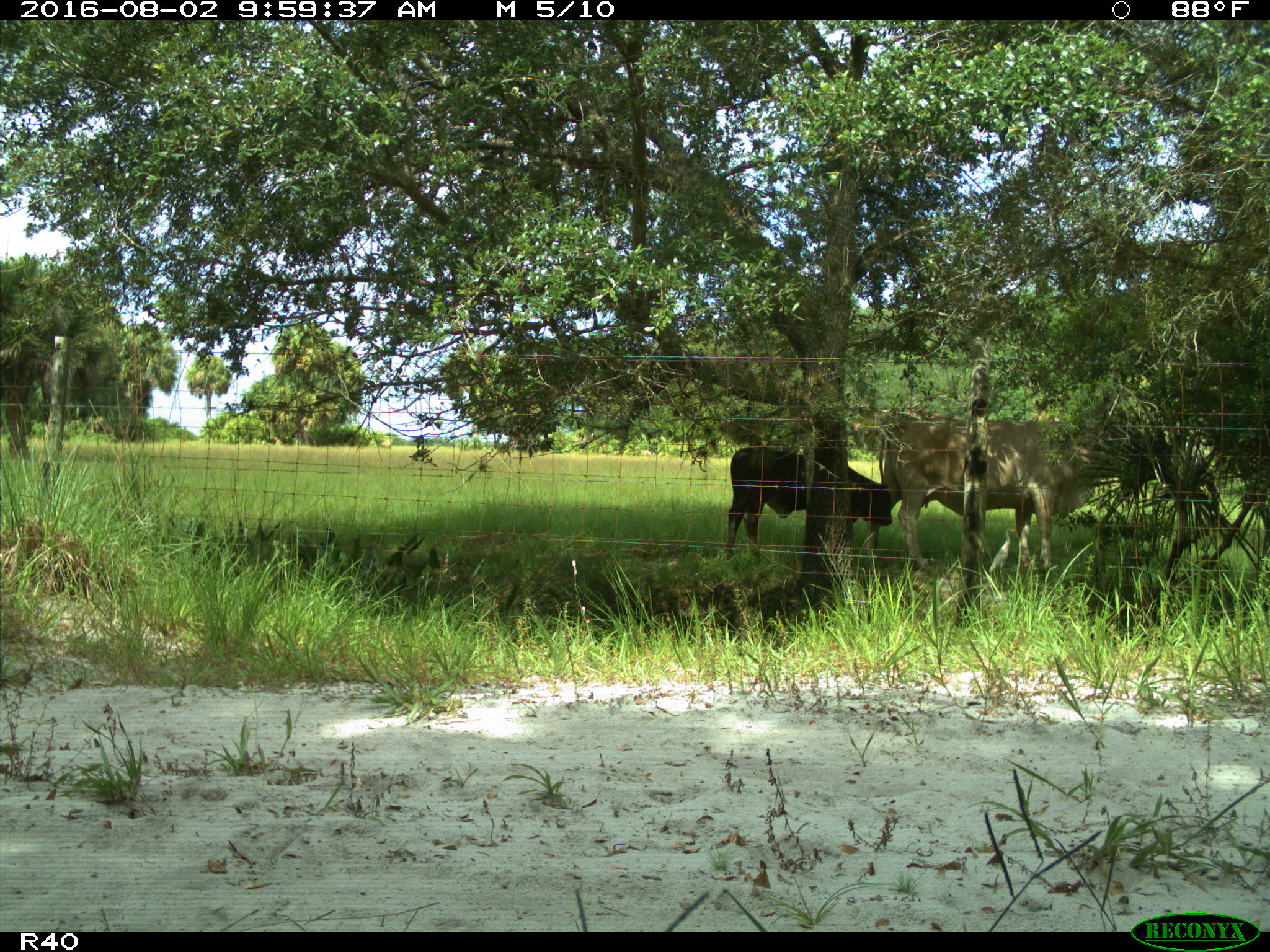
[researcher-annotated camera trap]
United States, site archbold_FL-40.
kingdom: Animalia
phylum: Chordata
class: Mammalia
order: Artiodactyla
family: Bovidae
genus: Bos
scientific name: Bos taurus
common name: domestic cow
Bos taurus (domestic cow).